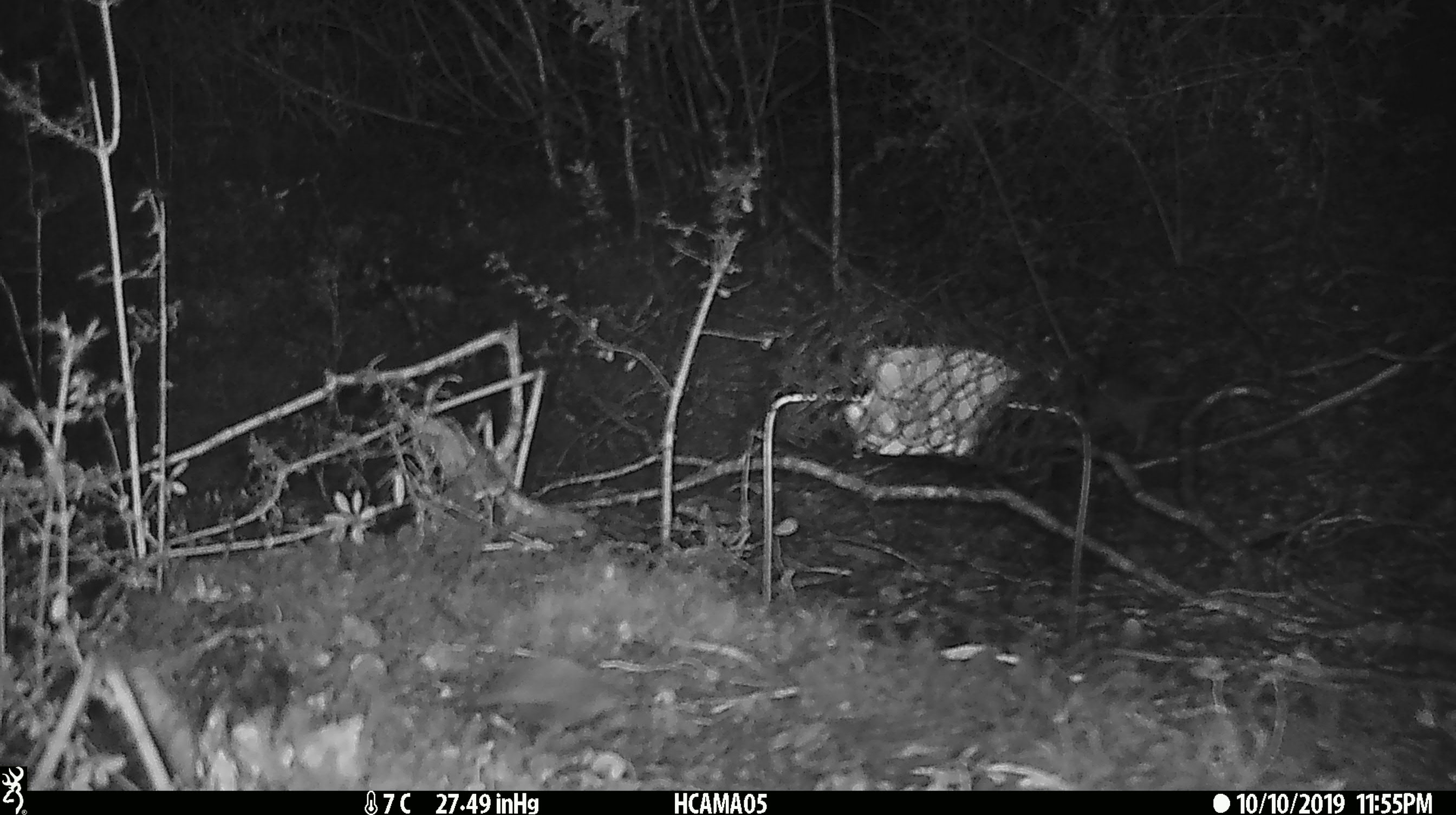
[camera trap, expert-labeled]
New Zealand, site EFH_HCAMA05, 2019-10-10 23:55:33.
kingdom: Animalia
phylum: Chordata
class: Mammalia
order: Rodentia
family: Muridae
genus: Mus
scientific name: Mus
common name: mouse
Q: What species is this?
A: Mouse (Mus).